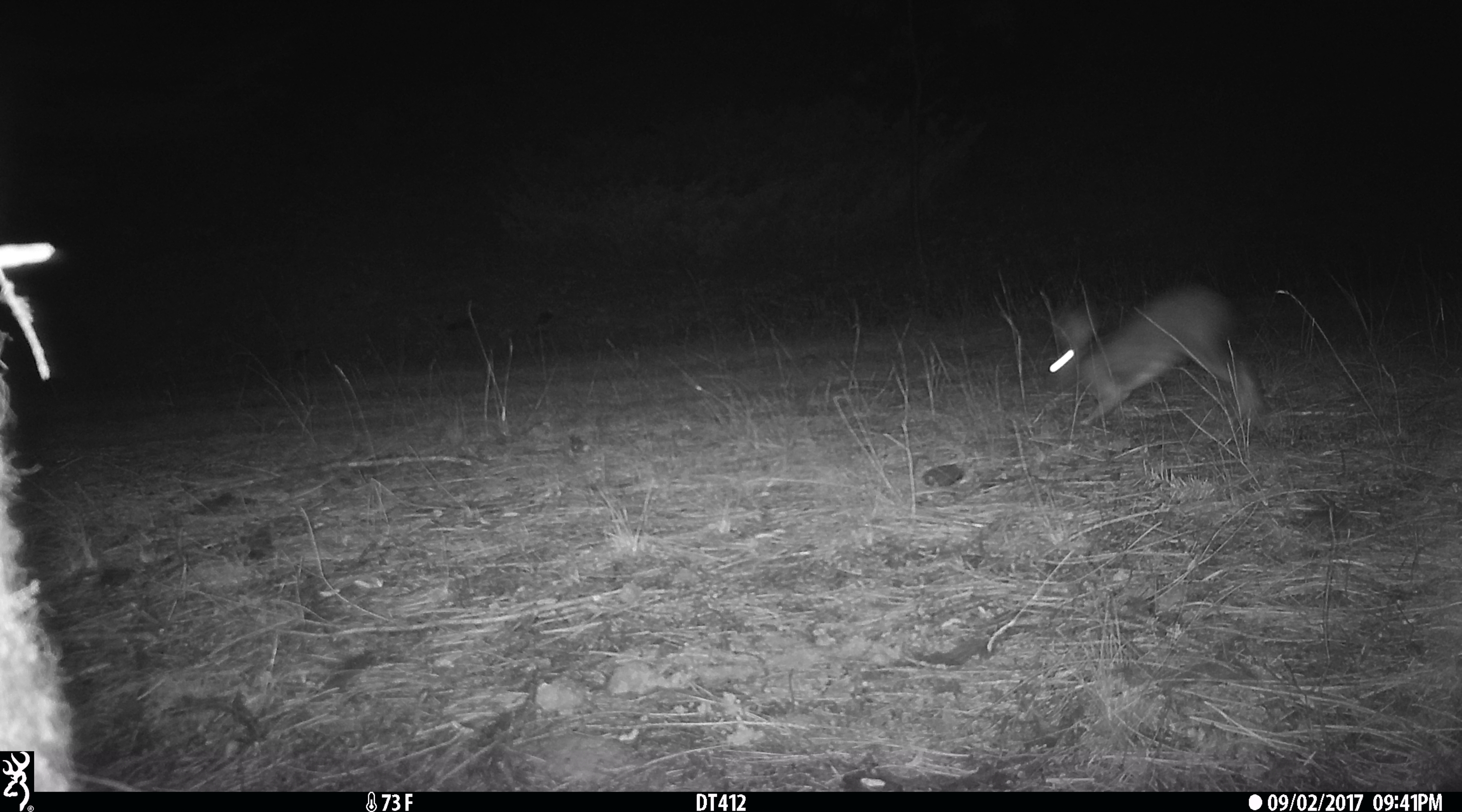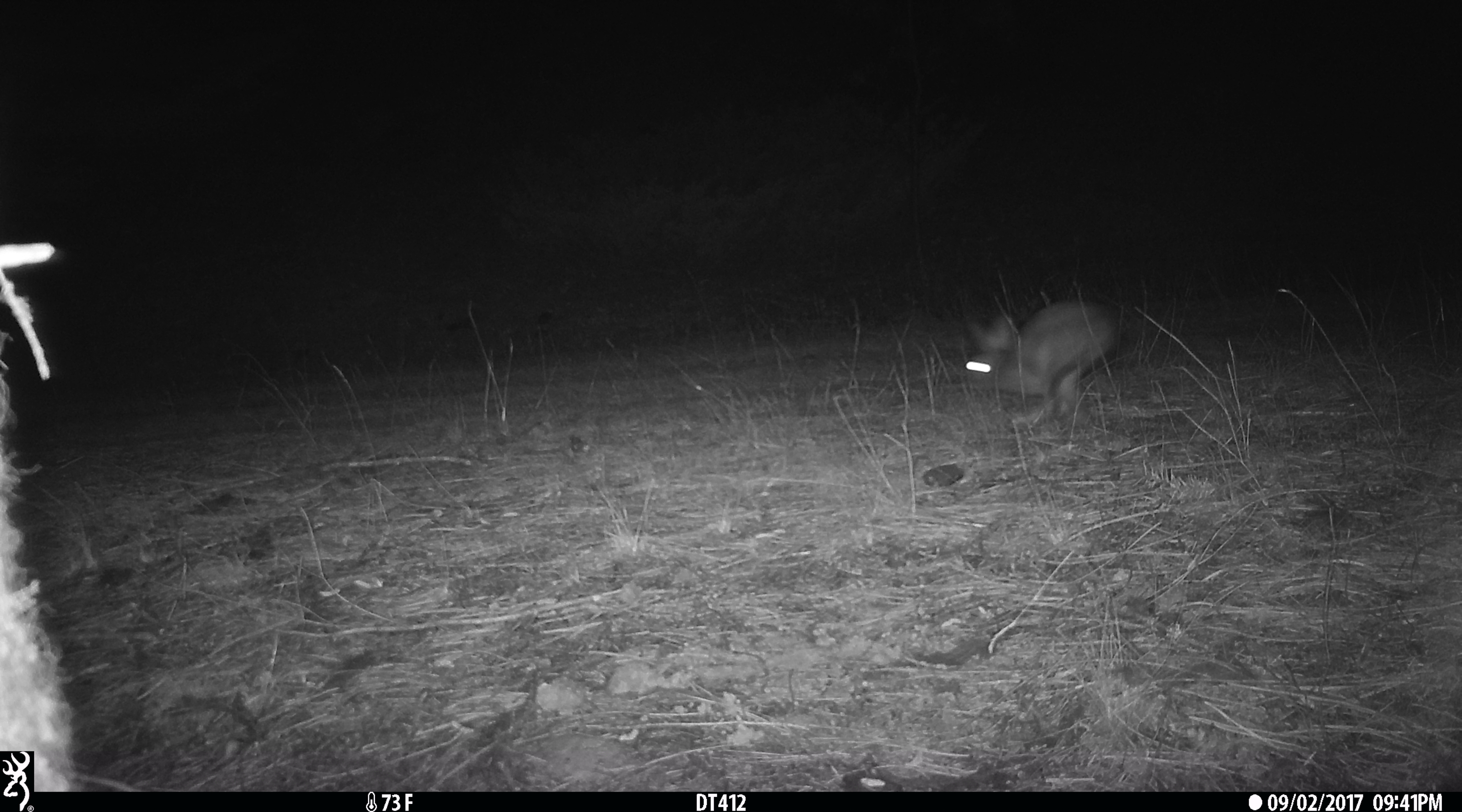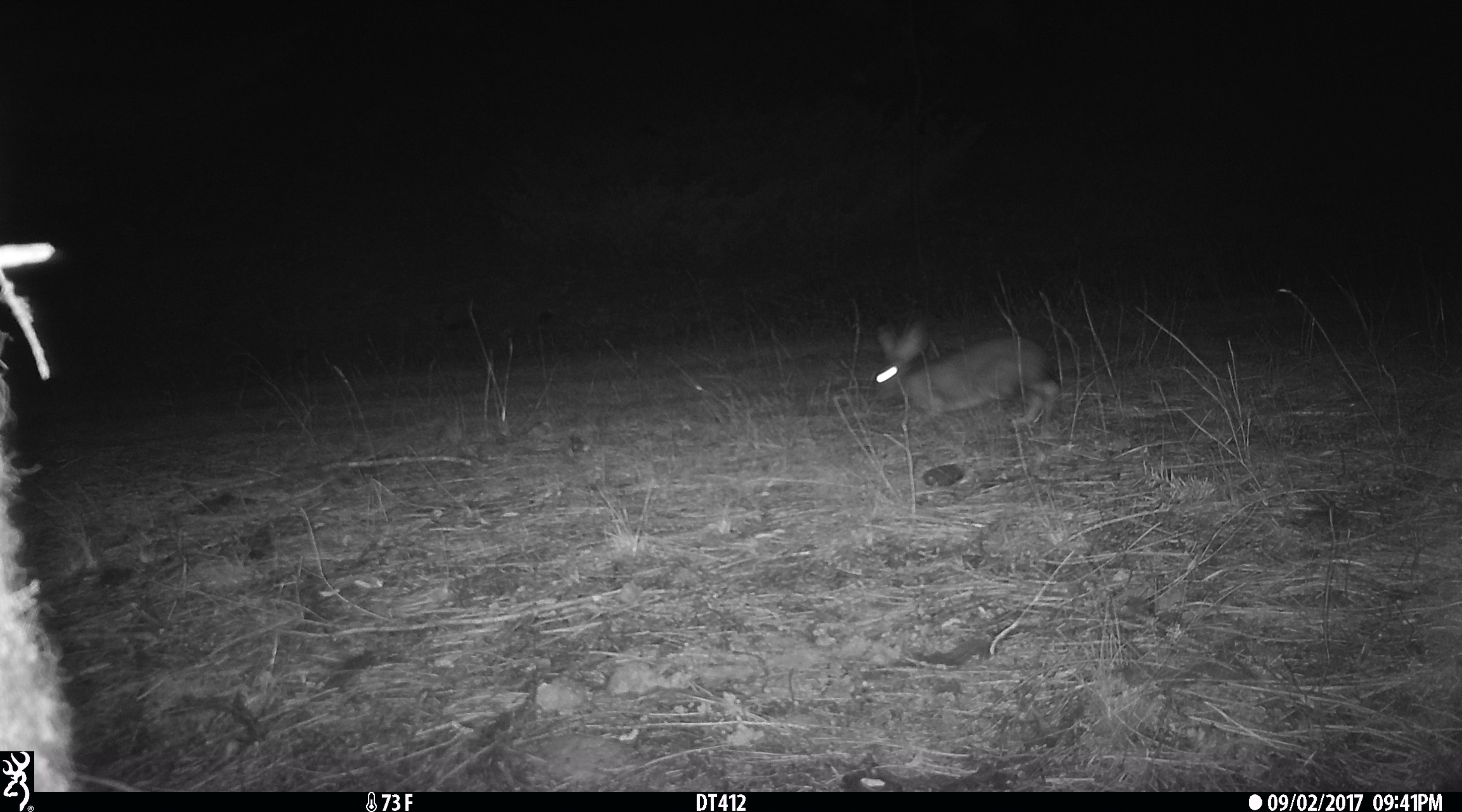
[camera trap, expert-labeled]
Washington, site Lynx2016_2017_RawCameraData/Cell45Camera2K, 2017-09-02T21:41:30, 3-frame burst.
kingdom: Animalia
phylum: Chordata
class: Mammalia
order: Lagomorpha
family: Leporidae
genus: Lepus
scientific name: Lepus americanus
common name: snowshoe hare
Lepus americanus (snowshoe hare). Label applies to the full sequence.